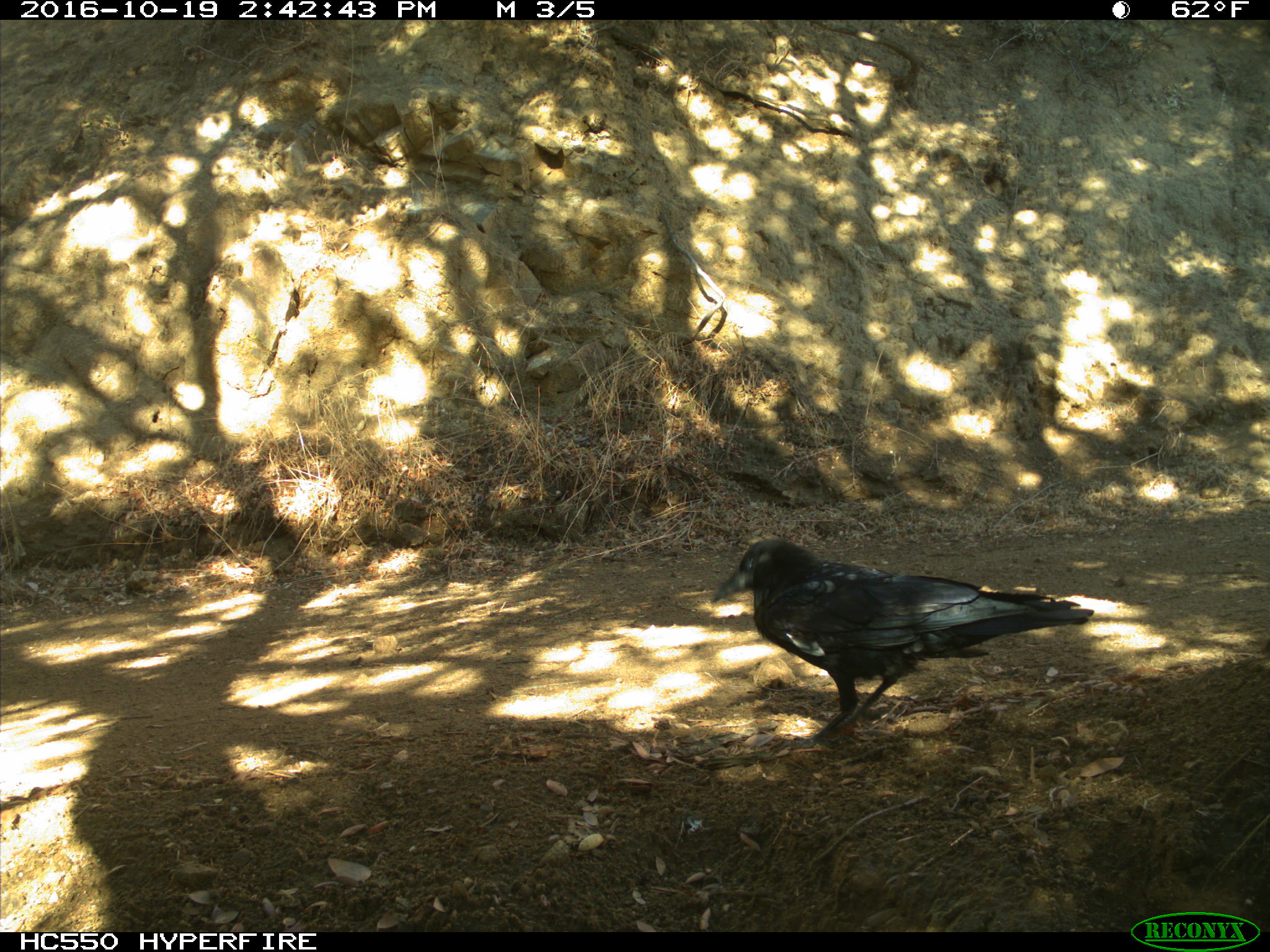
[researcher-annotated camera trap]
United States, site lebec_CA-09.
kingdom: Animalia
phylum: Chordata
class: Aves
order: Passeriformes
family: Corvidae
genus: Corvus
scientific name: Corvus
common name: crows and ravens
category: unidentified corvus